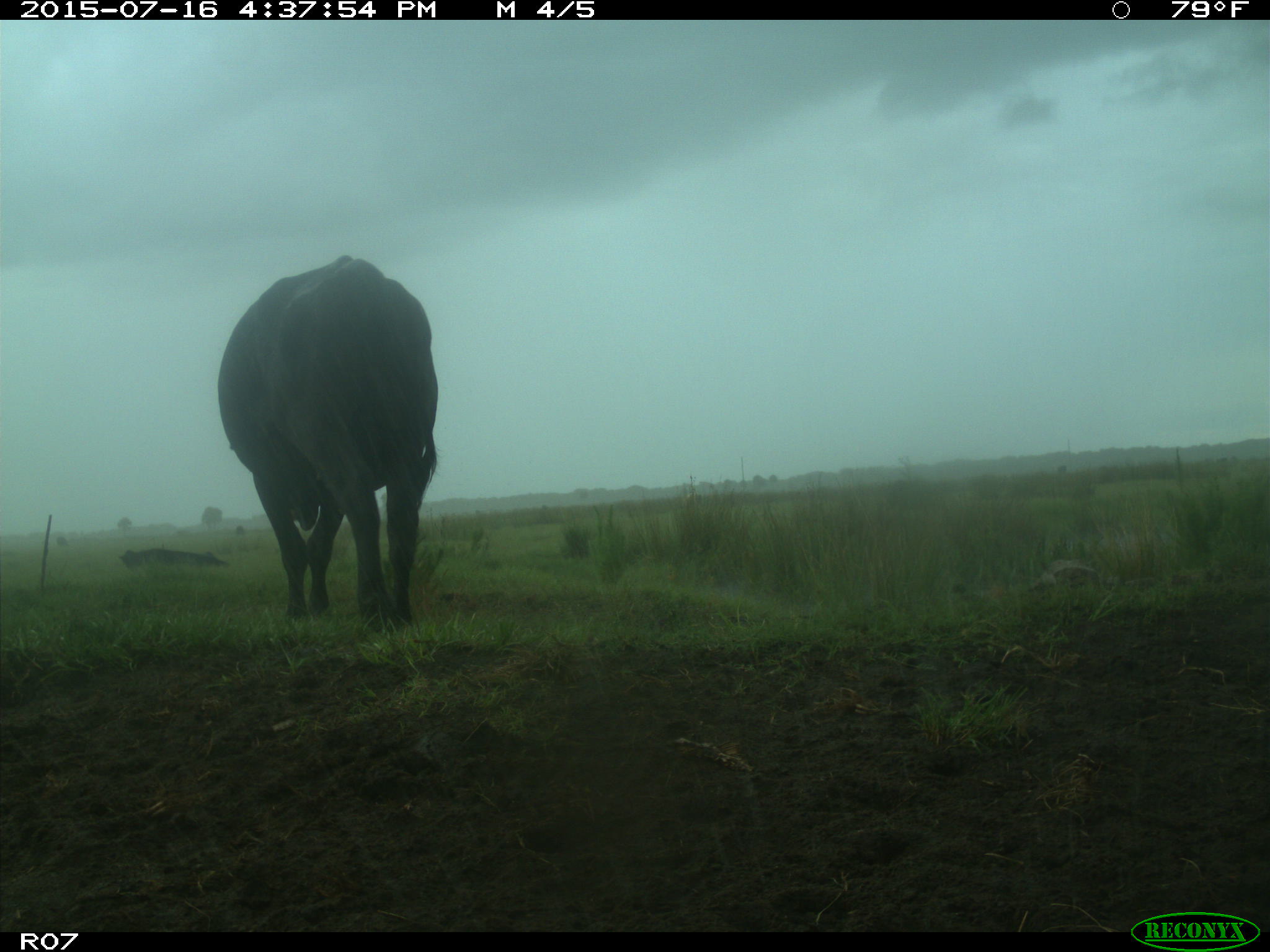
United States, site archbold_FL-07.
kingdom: Animalia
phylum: Chordata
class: Mammalia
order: Artiodactyla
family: Bovidae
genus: Bos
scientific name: Bos taurus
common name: domestic cow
Bos taurus (domestic cow).